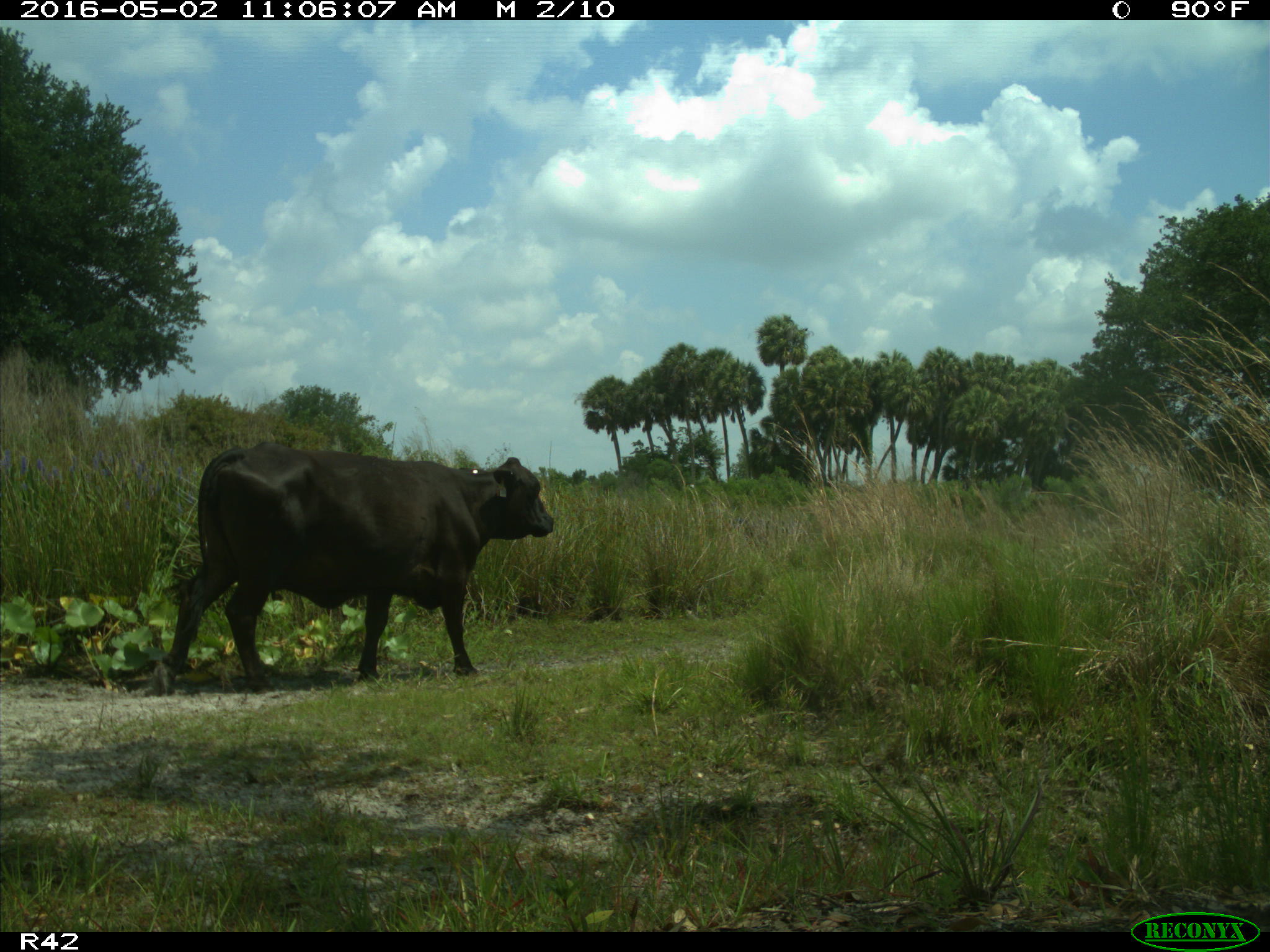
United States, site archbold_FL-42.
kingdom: Animalia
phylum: Chordata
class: Mammalia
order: Artiodactyla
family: Bovidae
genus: Bos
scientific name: Bos taurus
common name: domestic cow